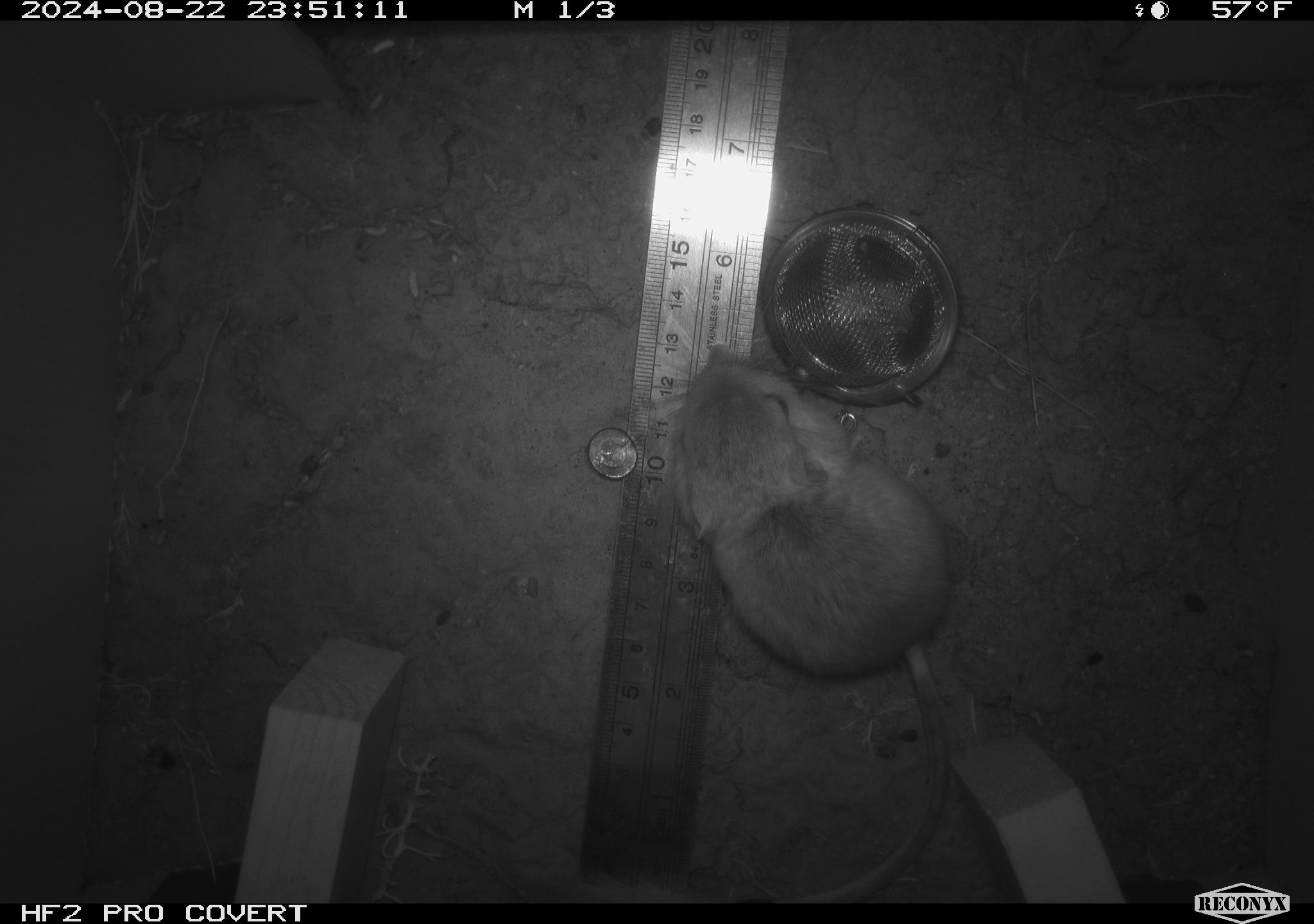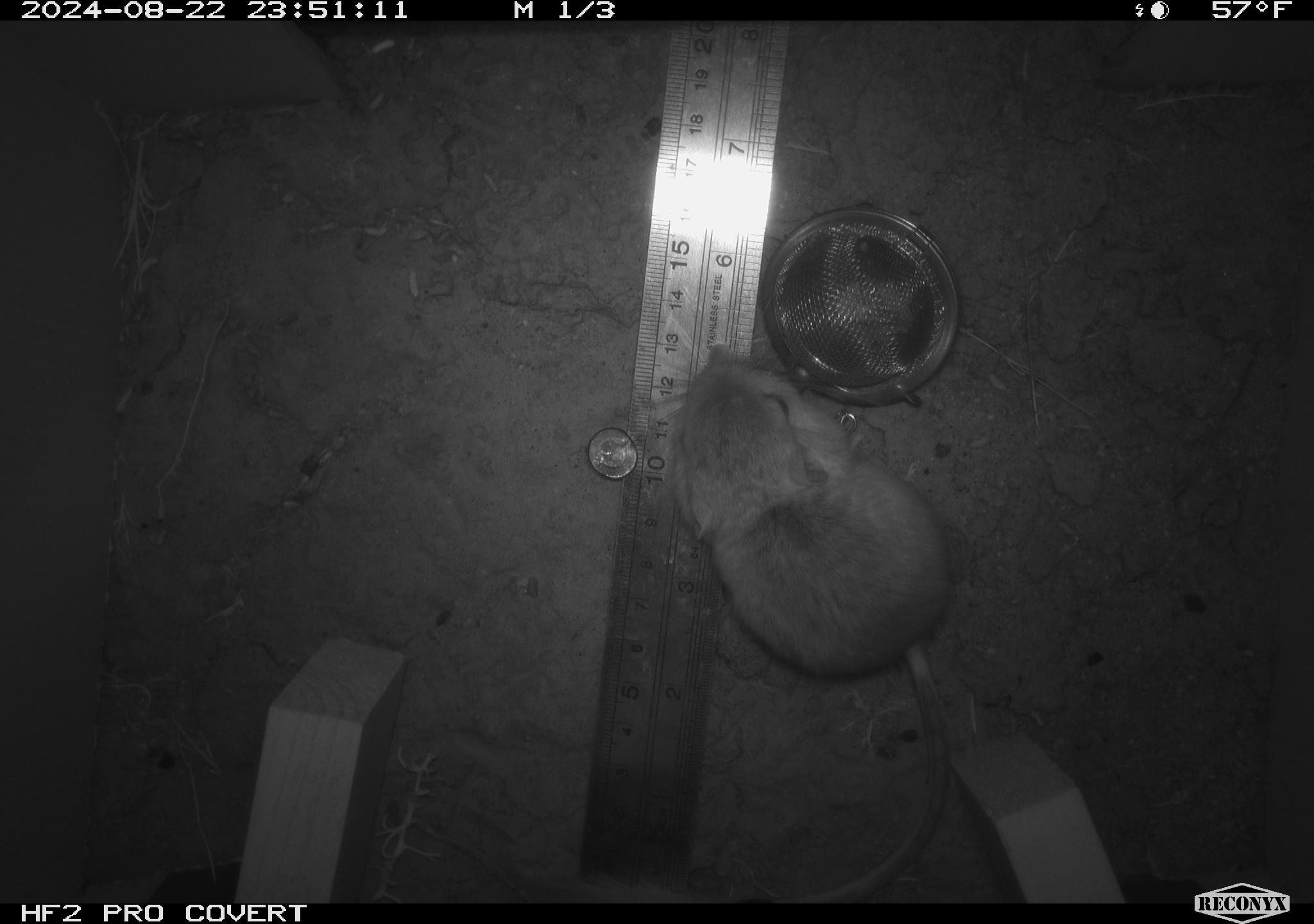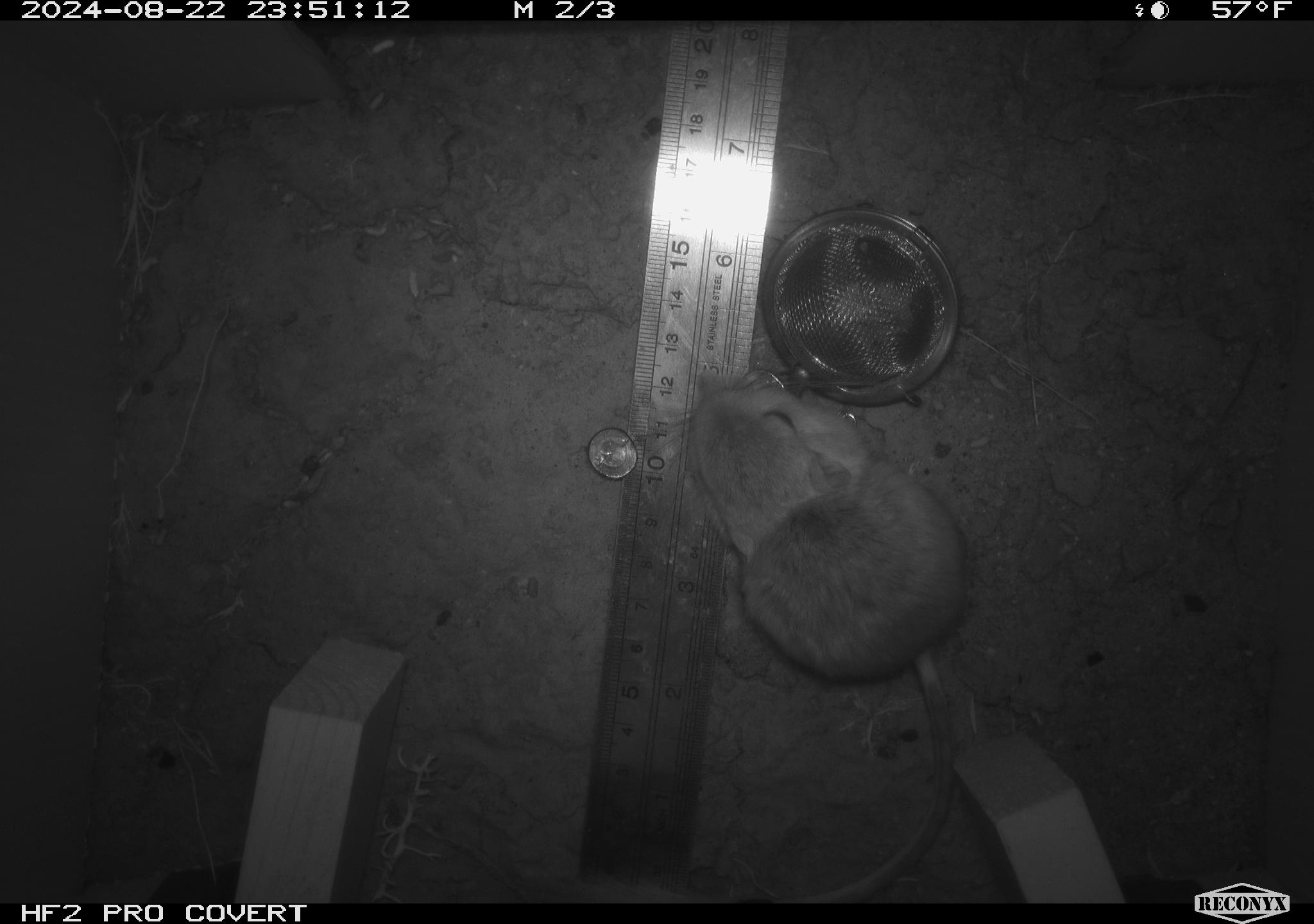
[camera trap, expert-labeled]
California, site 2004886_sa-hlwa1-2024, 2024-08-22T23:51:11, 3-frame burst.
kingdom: Animalia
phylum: Chordata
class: Mammalia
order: Rodentia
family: Heteromyidae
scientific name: Heteromyidae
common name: kangaroo rats and pocket mice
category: heteromyidae family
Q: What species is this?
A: Heteromyidae family (kangaroo rats and pocket mice) (Heteromyidae).